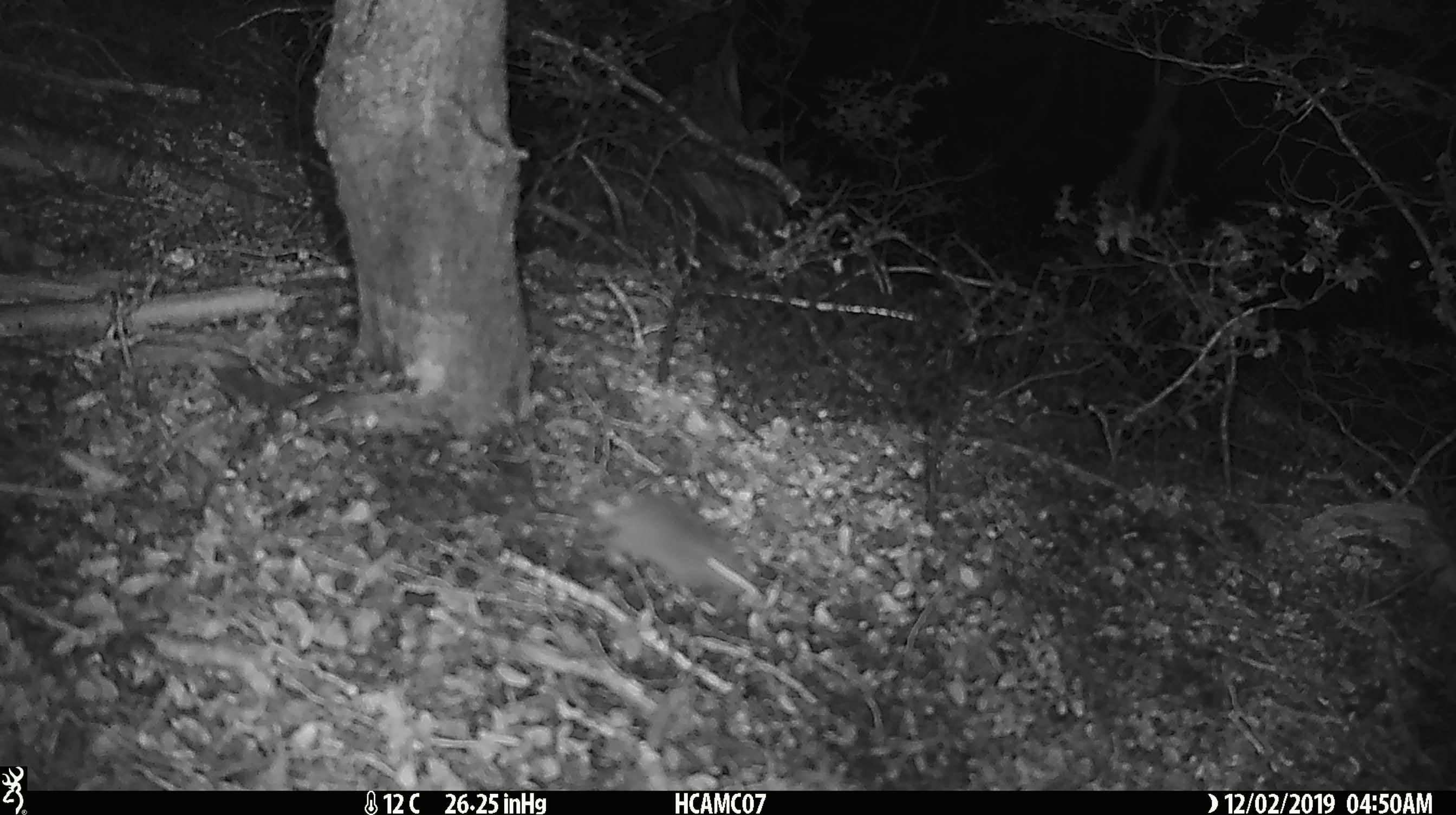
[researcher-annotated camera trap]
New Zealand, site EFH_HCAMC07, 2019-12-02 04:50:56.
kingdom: Animalia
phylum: Chordata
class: Mammalia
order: Rodentia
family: Muridae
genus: Mus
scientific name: Mus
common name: mouse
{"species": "mouse (Mus)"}